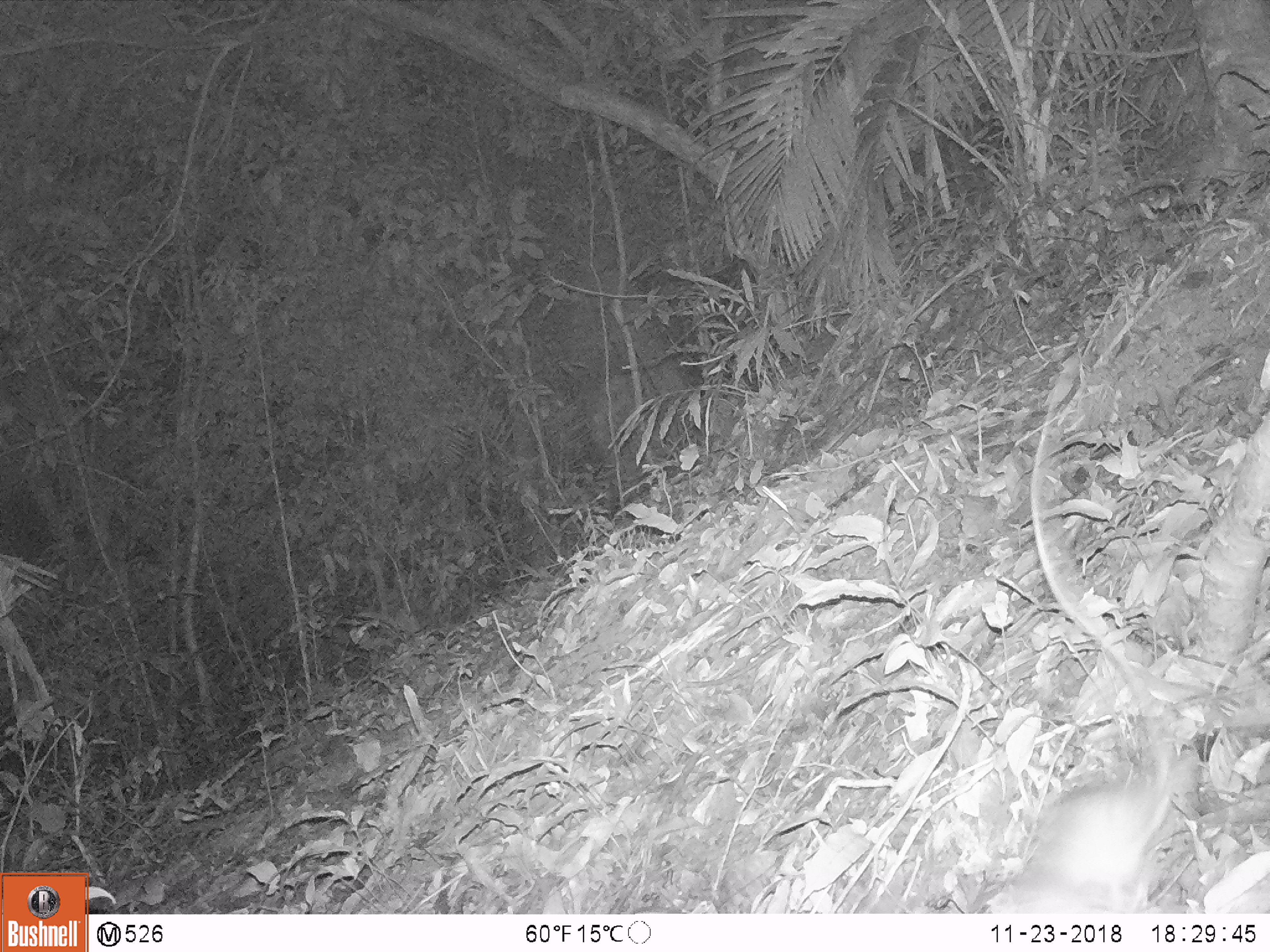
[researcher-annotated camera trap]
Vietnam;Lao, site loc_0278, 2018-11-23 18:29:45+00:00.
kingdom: Animalia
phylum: Chordata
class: Mammalia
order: Rodentia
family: Muridae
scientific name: Muridae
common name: old-world mice and rats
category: unidentified murid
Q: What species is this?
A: Unidentified murid (old-world mice and rats) (Muridae).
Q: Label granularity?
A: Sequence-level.